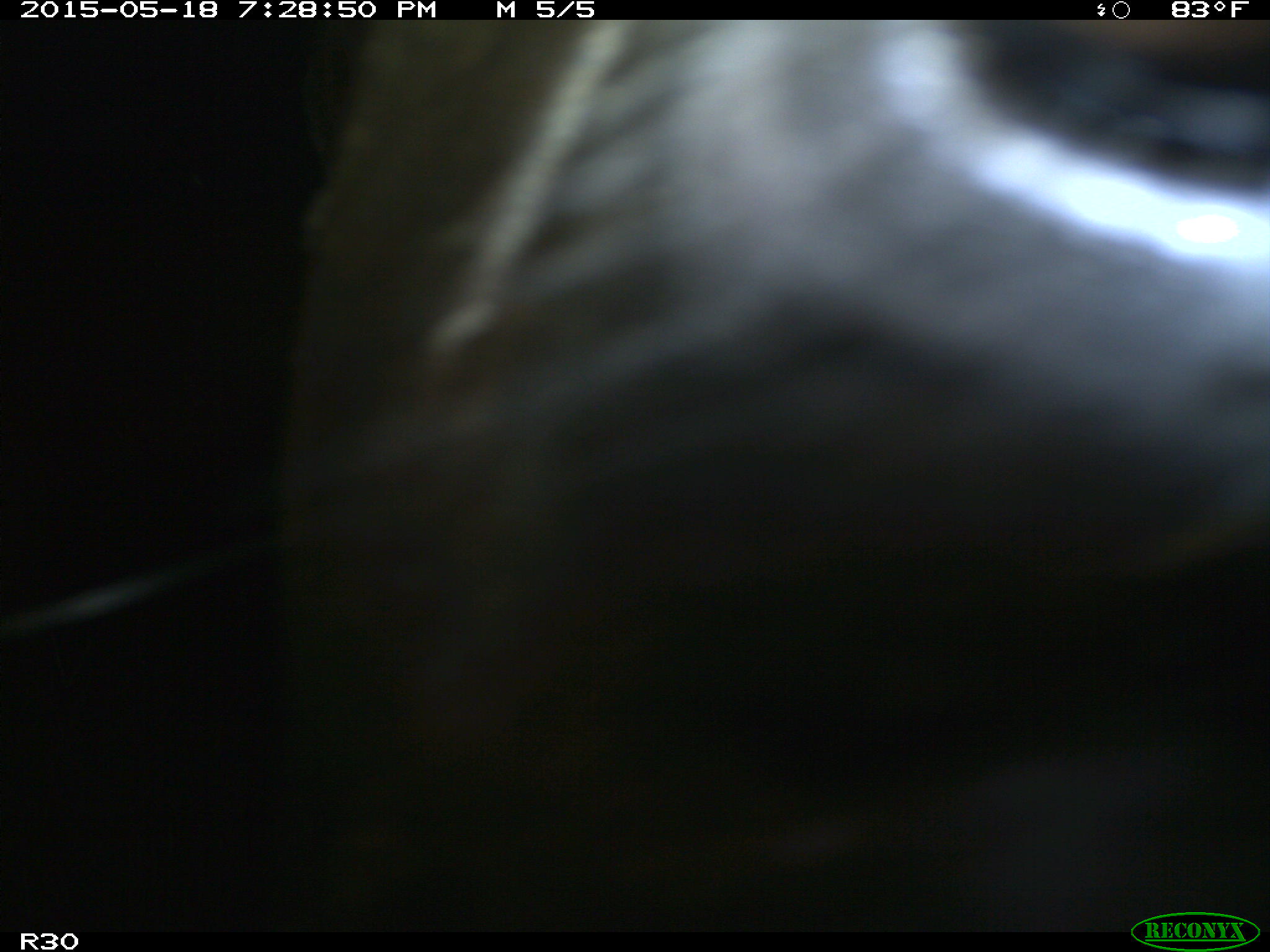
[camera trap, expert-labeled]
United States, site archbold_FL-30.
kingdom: Animalia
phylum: Chordata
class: Mammalia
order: Artiodactyla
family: Bovidae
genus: Bos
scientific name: Bos taurus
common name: domestic cow